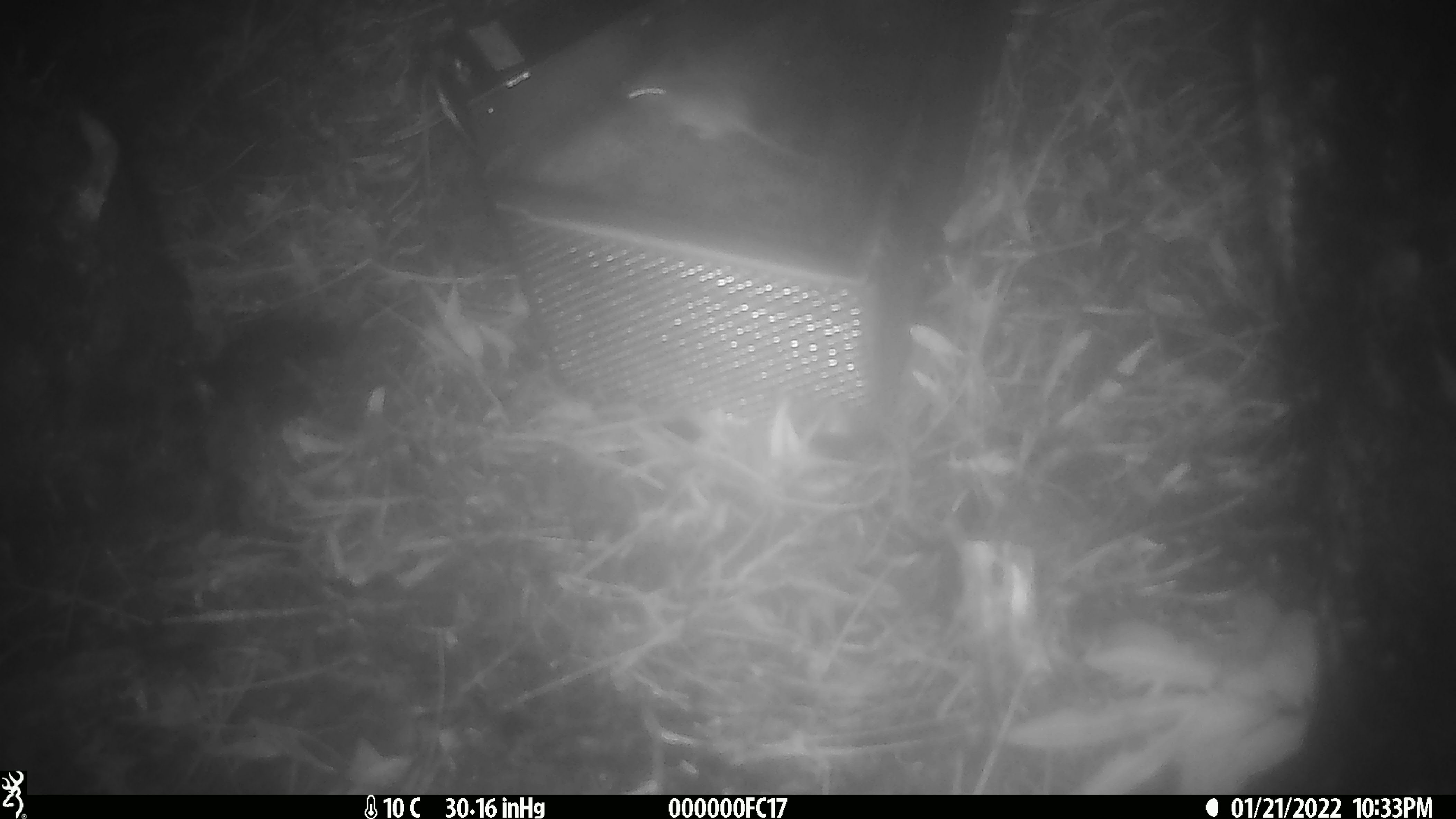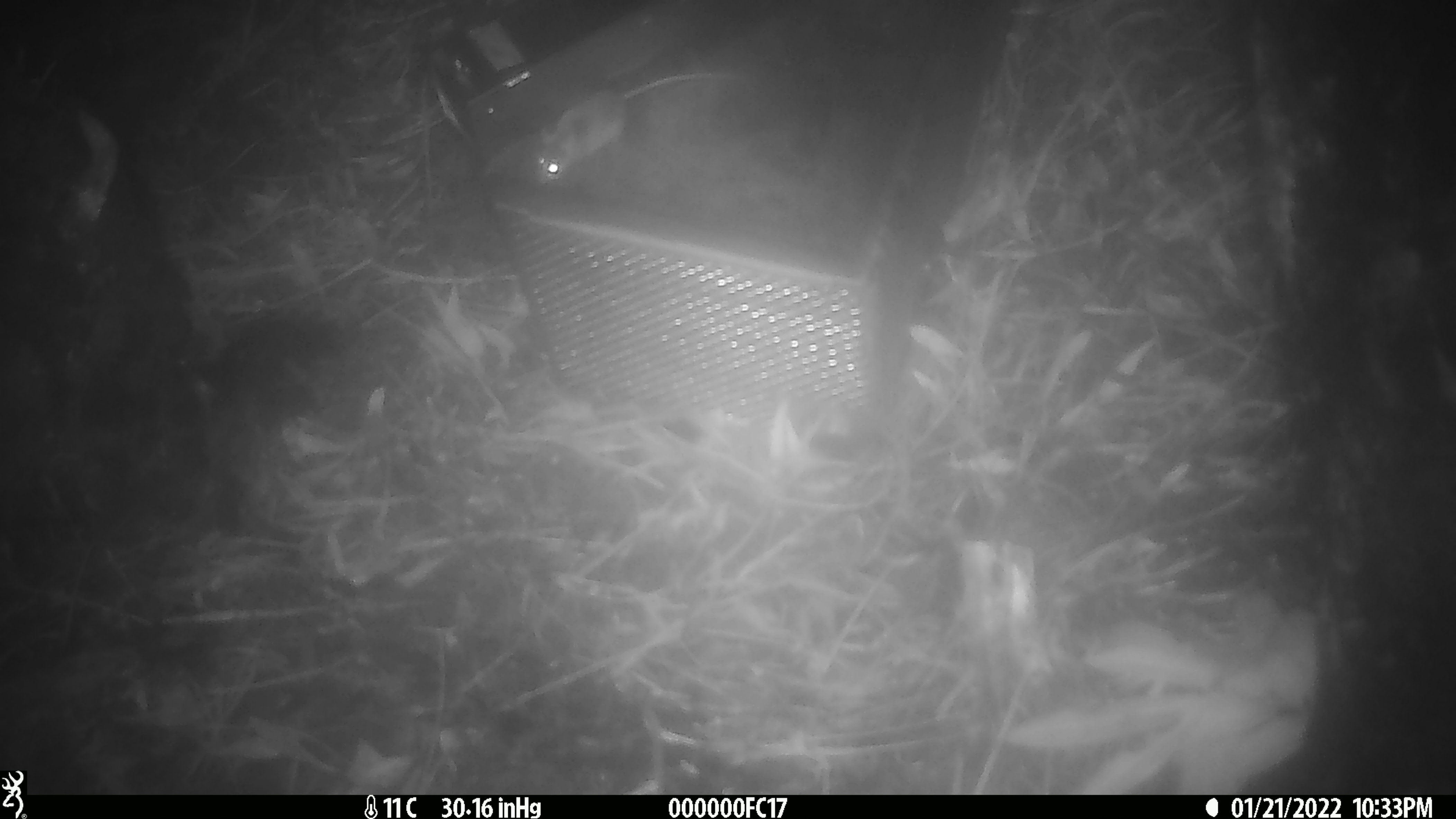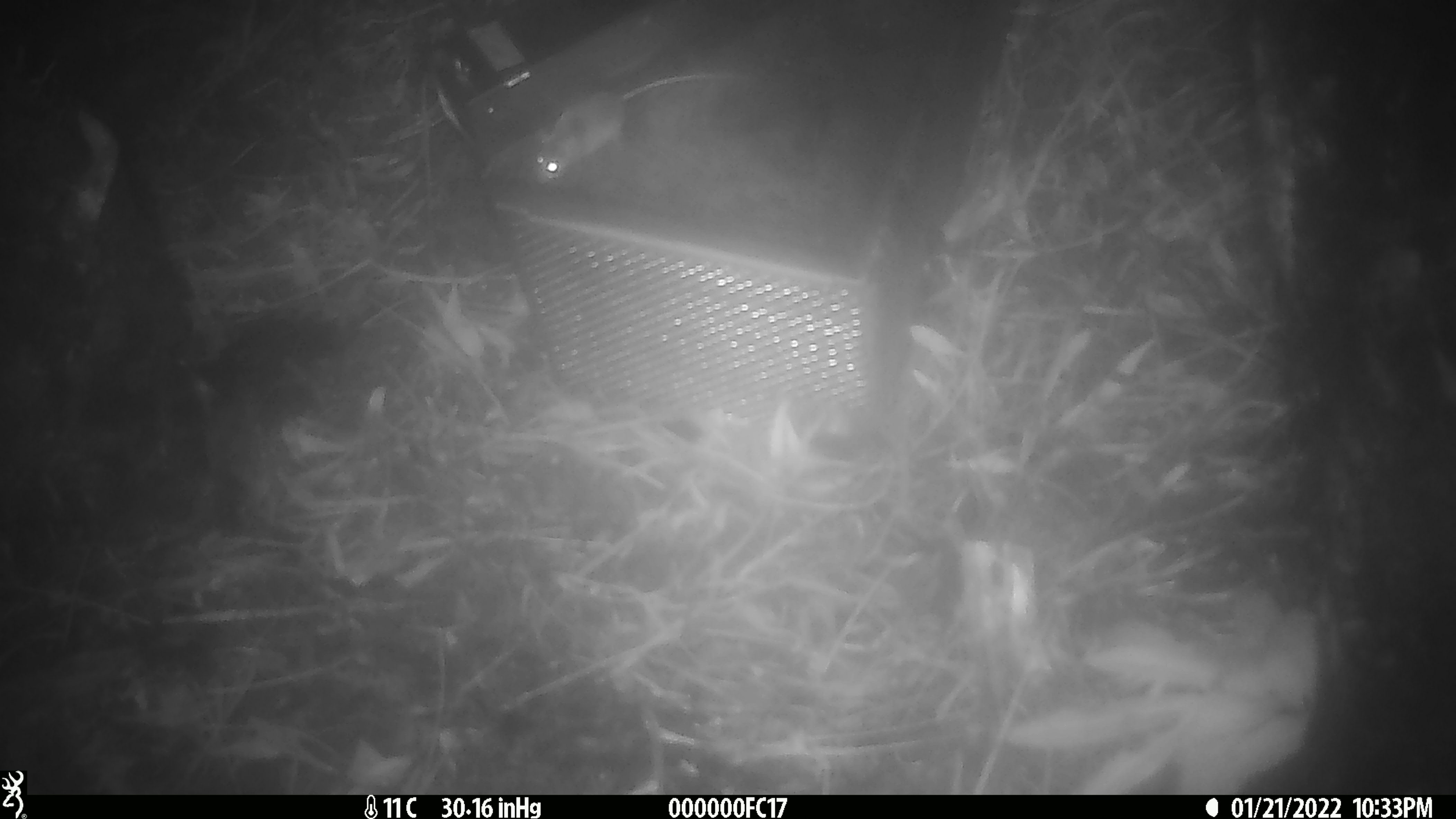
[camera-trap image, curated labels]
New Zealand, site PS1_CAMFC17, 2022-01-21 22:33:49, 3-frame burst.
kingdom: Animalia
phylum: Chordata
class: Mammalia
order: Rodentia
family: Muridae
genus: Mus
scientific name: Mus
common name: mouse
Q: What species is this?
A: Mouse (Mus).